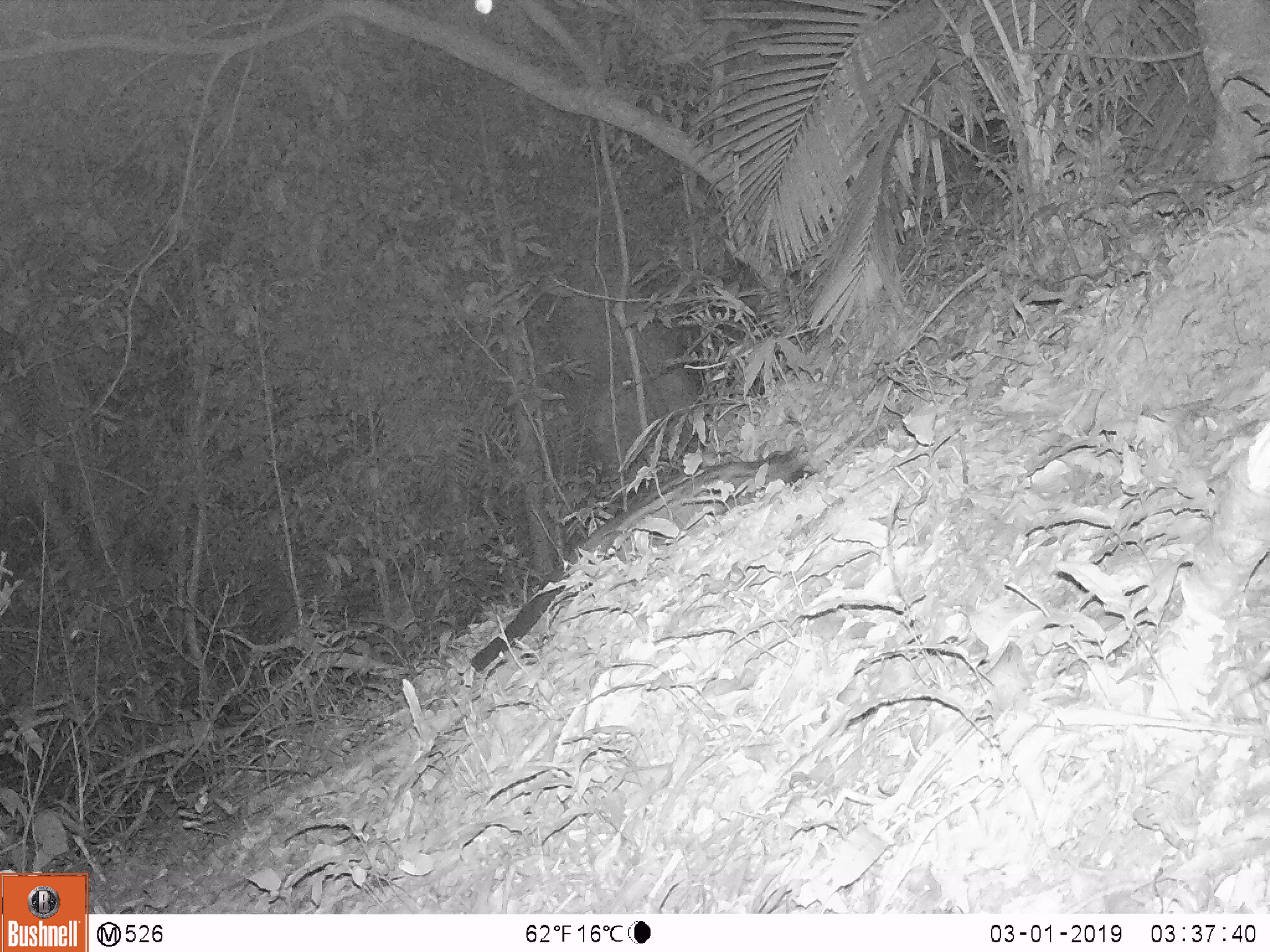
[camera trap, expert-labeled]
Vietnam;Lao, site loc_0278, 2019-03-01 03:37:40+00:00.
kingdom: Animalia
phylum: Chordata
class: Mammalia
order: Carnivora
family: Viverridae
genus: Paradoxurus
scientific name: Paradoxurus hermaphroditus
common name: common palm civet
Common palm civet (Paradoxurus hermaphroditus). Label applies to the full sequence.